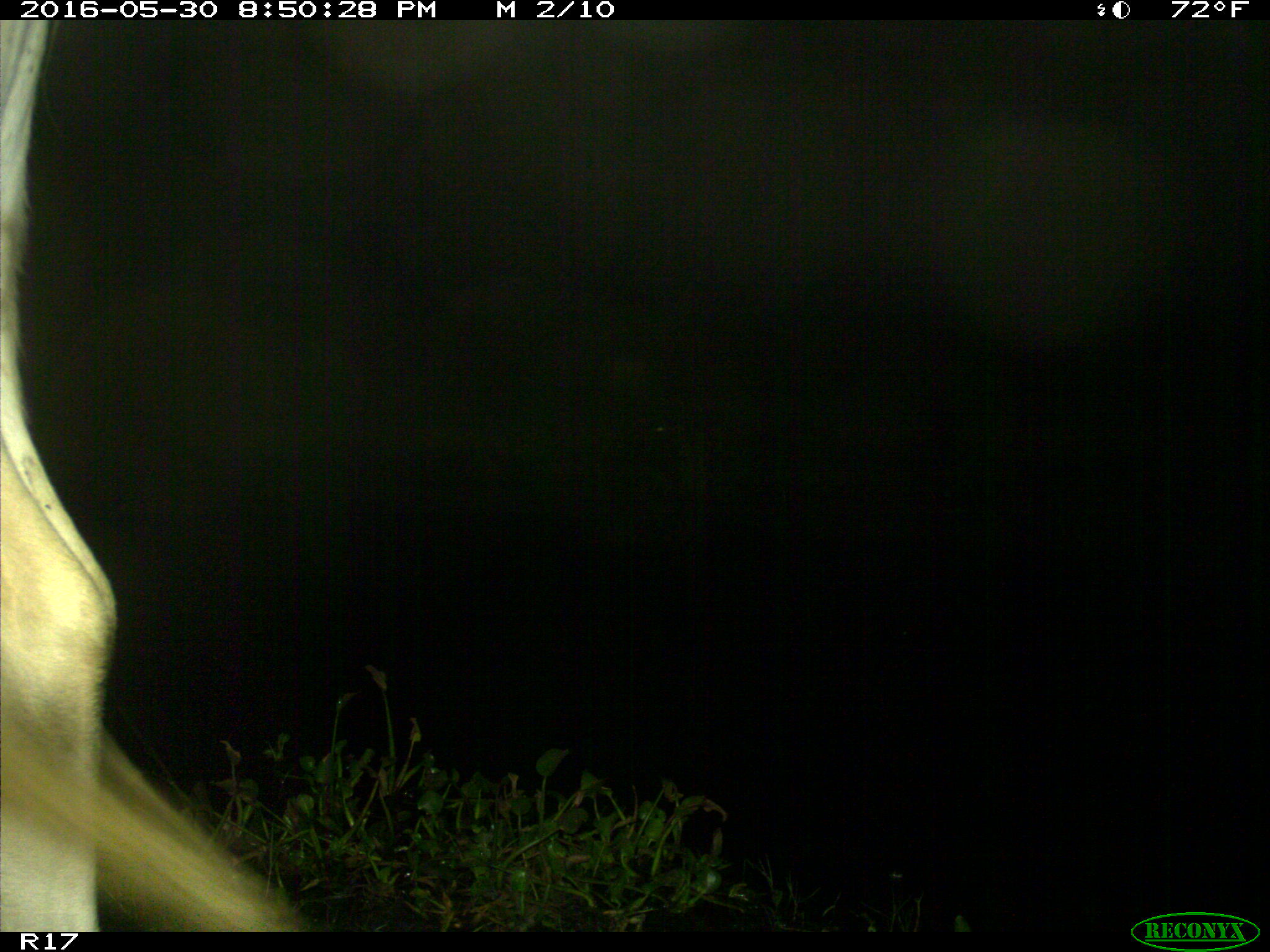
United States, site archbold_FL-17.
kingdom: Animalia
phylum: Chordata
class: Mammalia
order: Artiodactyla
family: Bovidae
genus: Bos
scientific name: Bos taurus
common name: domestic cow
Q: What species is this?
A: Bos taurus (domestic cow).